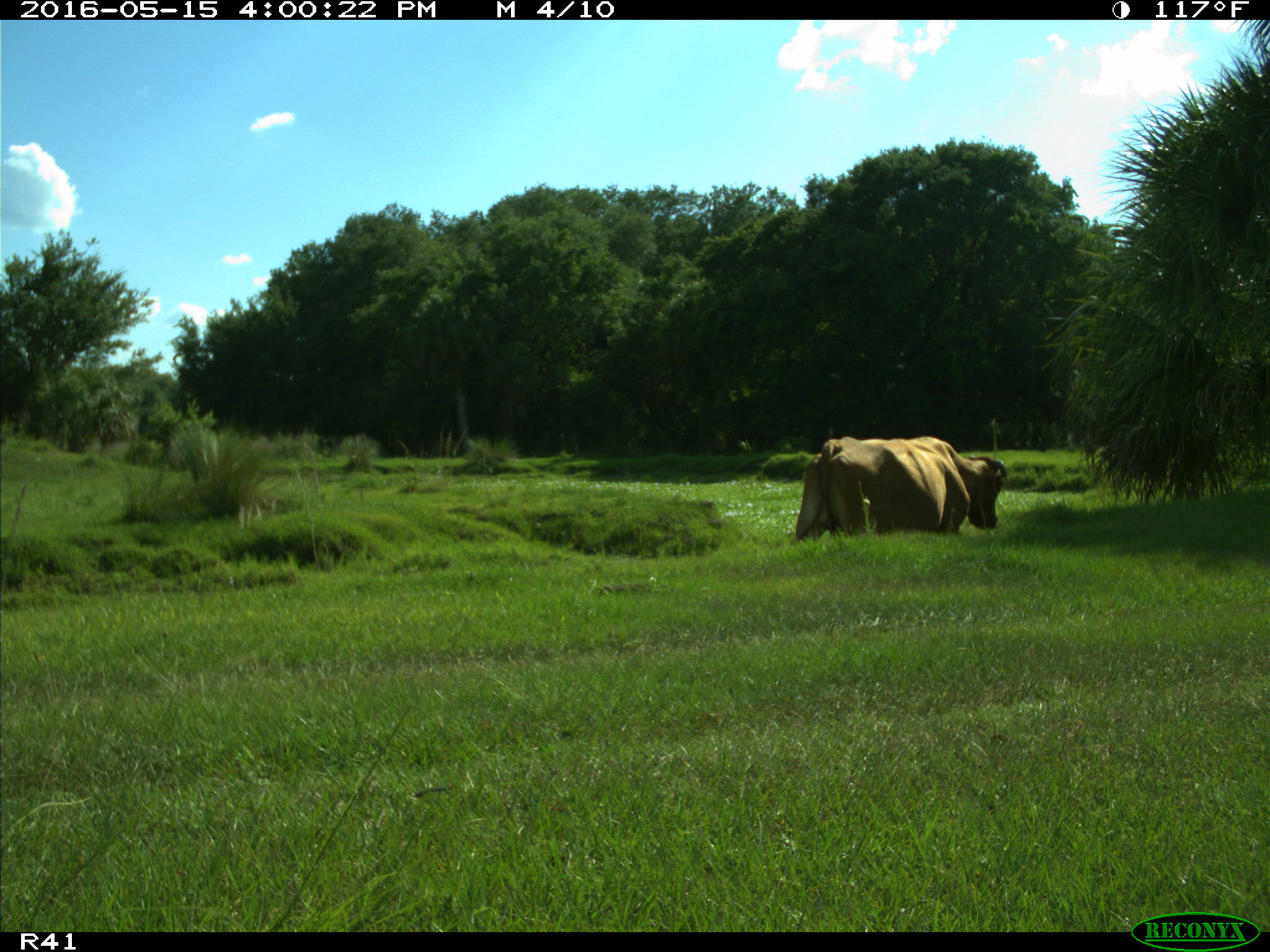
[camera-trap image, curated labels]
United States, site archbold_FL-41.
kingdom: Animalia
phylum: Chordata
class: Mammalia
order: Artiodactyla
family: Bovidae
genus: Bos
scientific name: Bos taurus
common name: domestic cow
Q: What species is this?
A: Bos taurus (domestic cow).